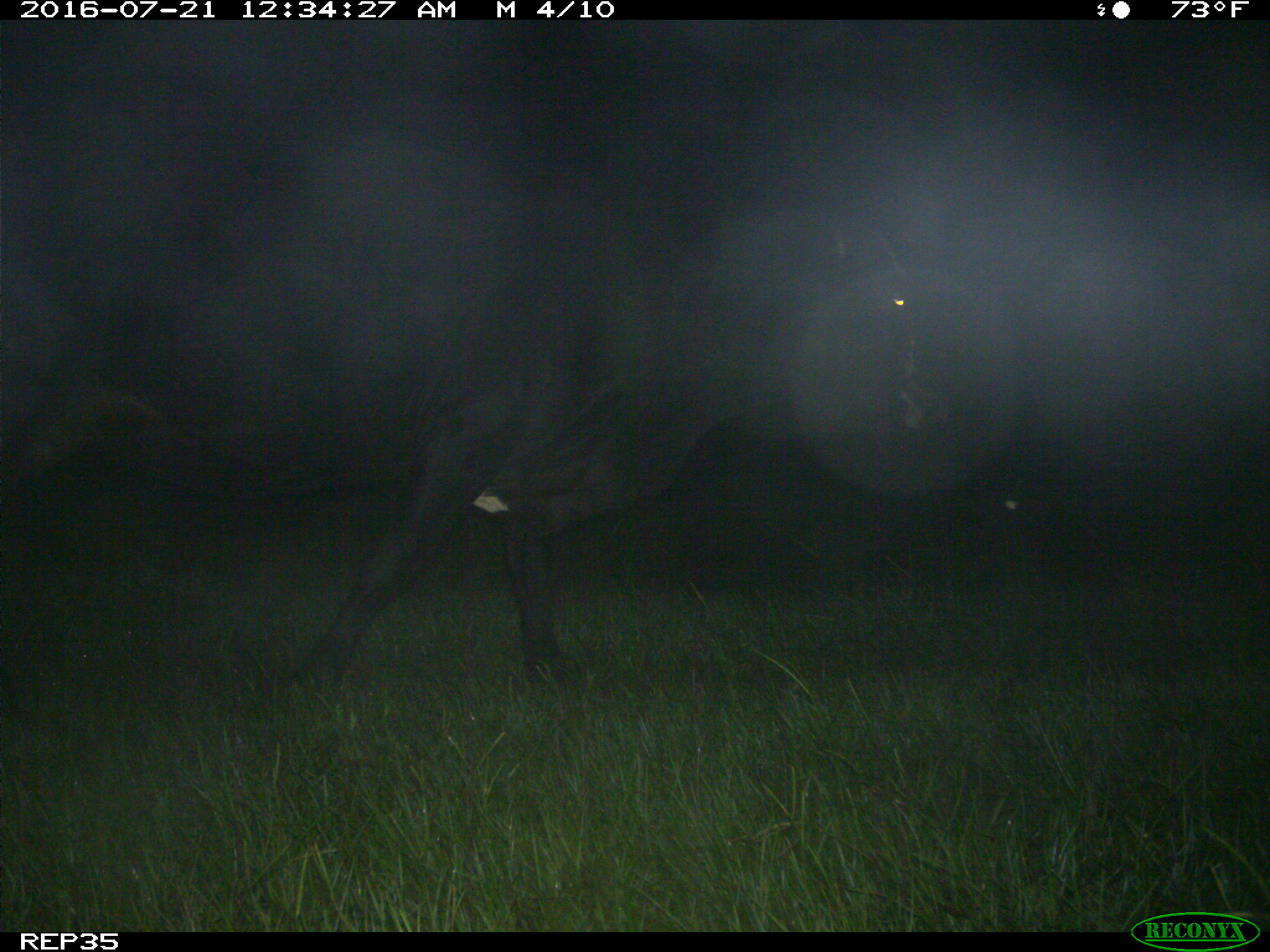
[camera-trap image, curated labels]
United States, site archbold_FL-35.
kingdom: Animalia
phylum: Chordata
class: Mammalia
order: Artiodactyla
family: Bovidae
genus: Bos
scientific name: Bos taurus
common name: domestic cow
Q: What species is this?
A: Bos taurus (domestic cow).